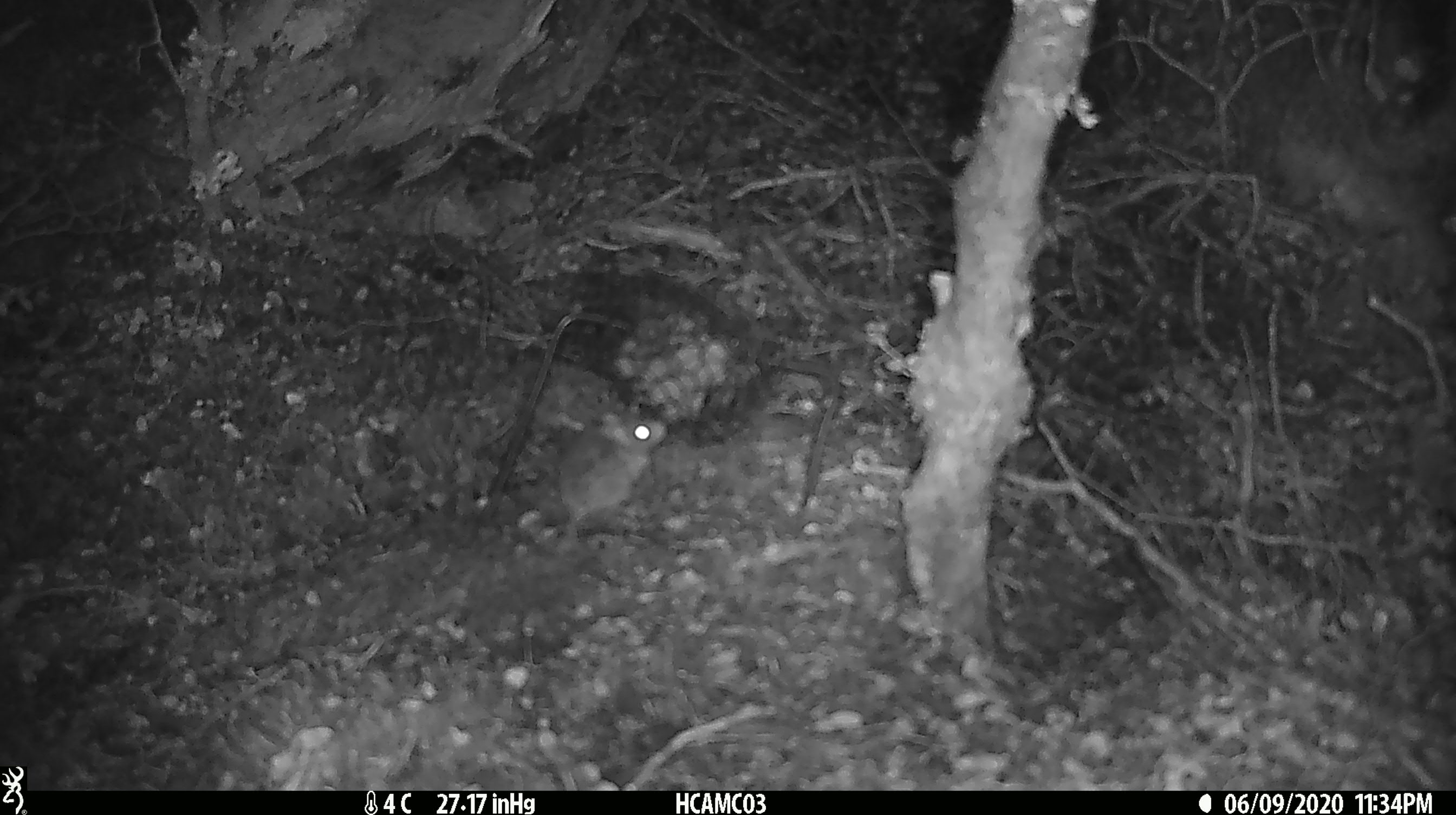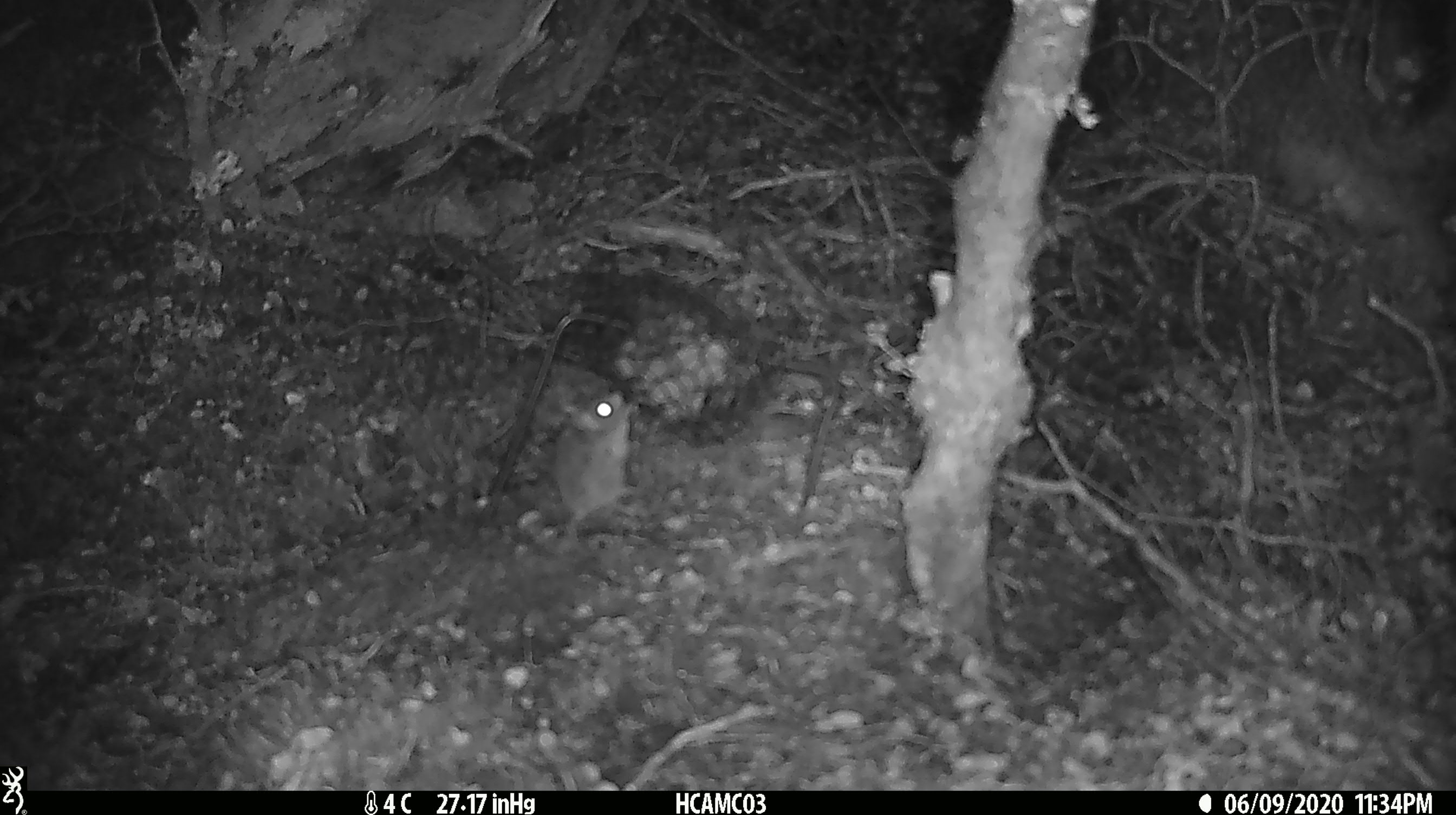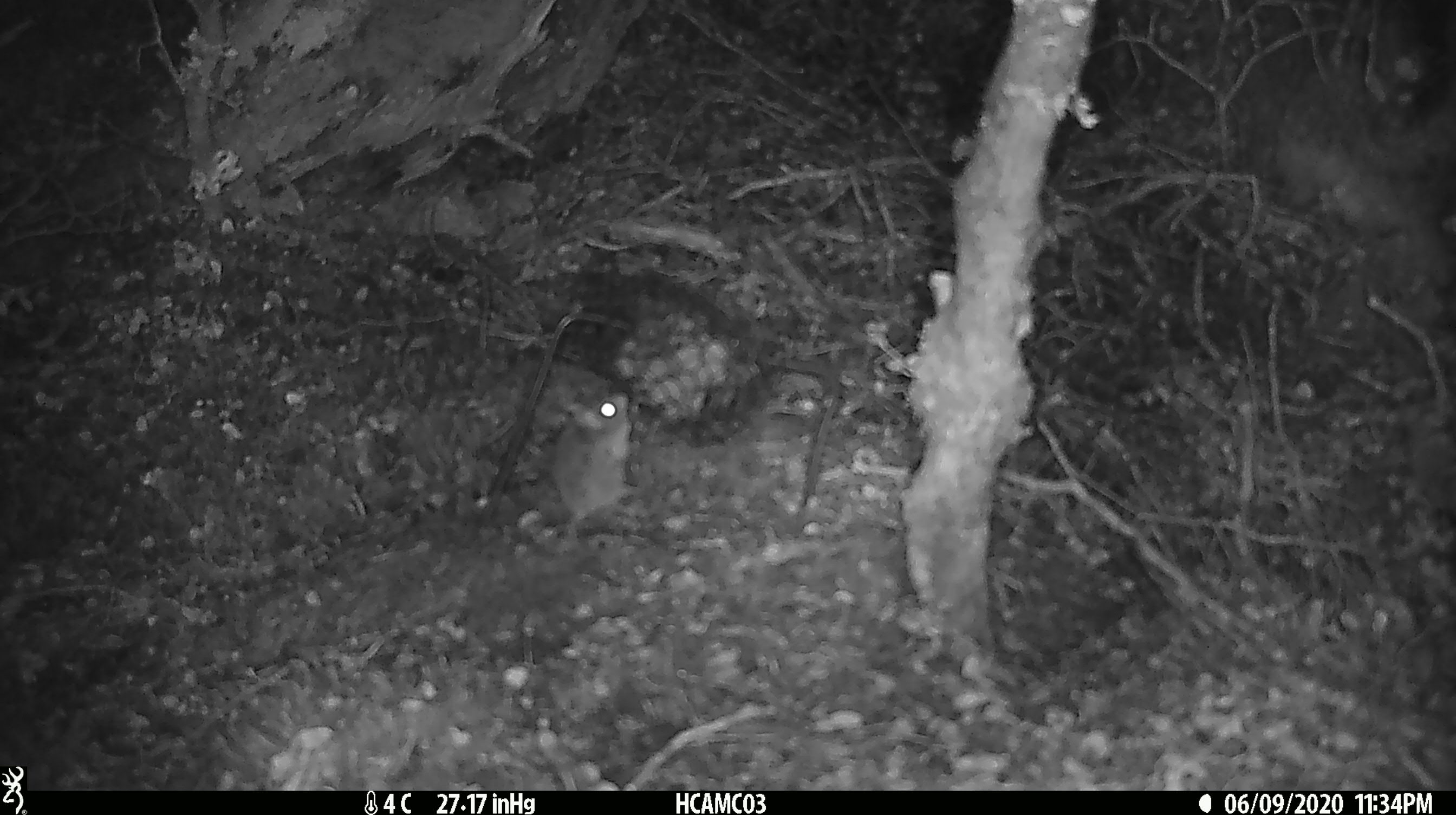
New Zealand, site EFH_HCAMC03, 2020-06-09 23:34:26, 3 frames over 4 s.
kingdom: Animalia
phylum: Chordata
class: Mammalia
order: Rodentia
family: Muridae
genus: Mus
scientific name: Mus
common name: mouse